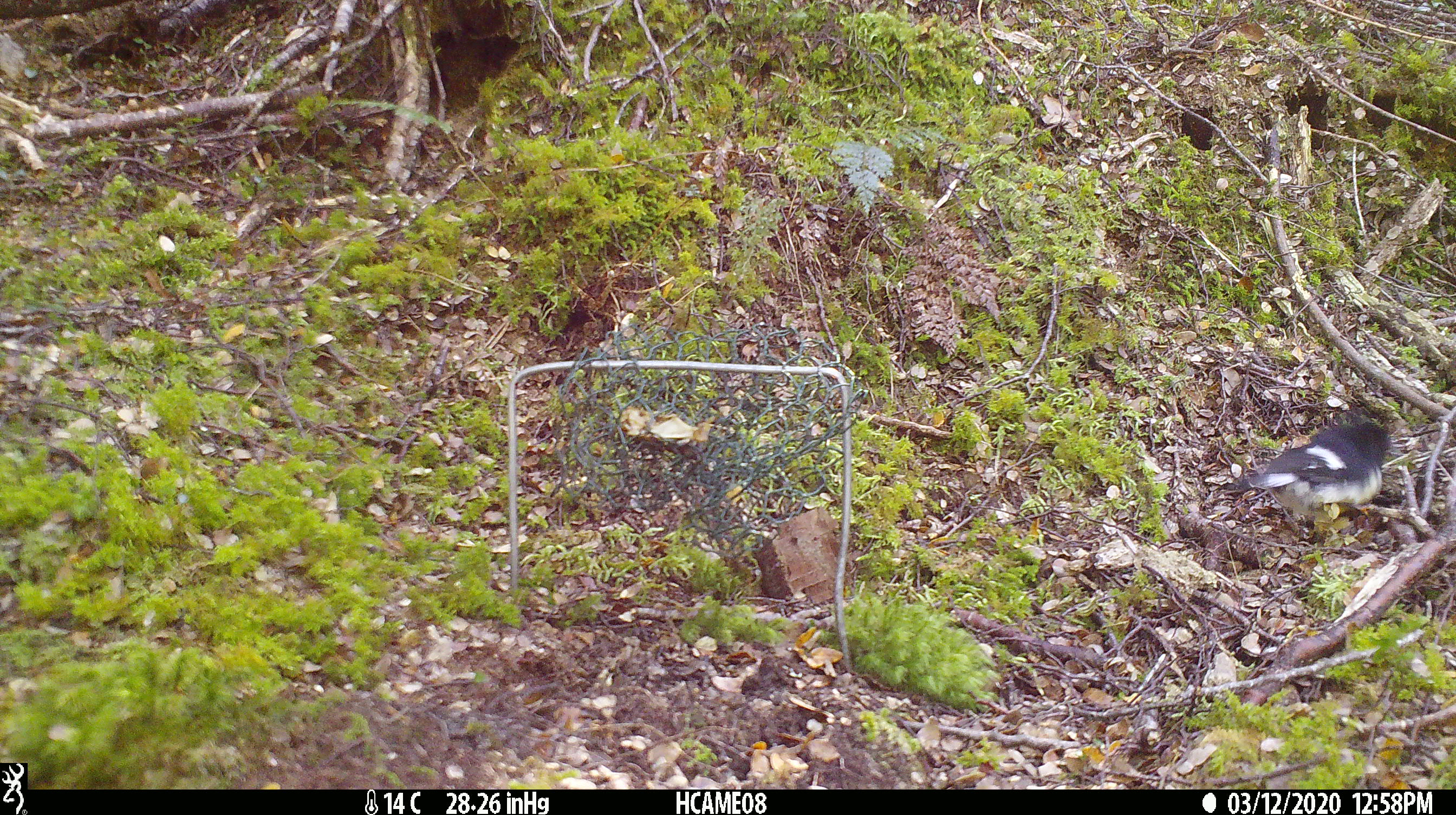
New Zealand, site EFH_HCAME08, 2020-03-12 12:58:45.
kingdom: Animalia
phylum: Chordata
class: Aves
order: Passeriformes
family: Petroicidae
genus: Petroica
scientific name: Petroica macrocephala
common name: tomtit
Tomtit (Petroica macrocephala).